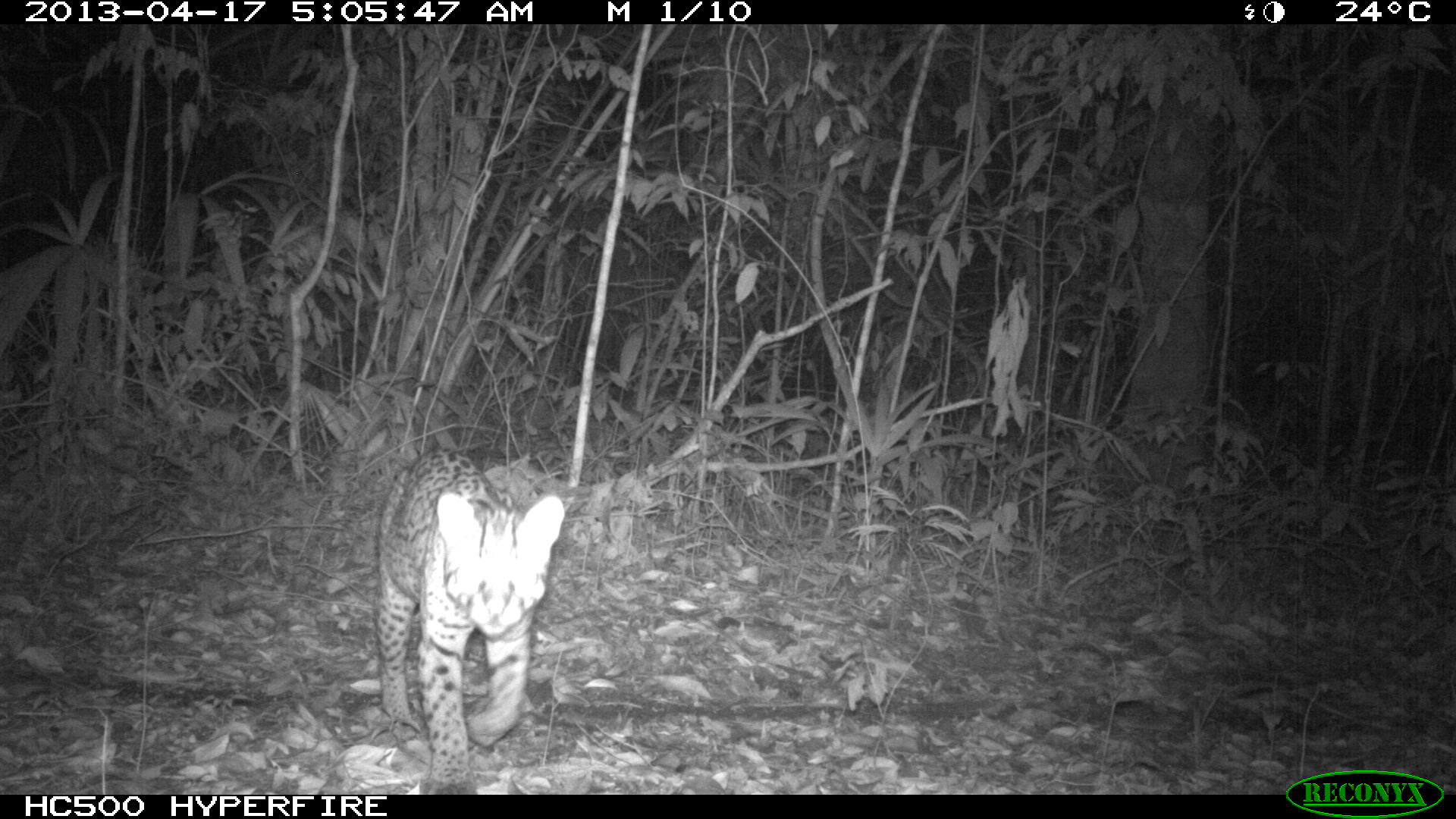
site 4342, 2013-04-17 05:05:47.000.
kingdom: Animalia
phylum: Chordata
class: Mammalia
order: Carnivora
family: Felidae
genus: Leopardus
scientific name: Leopardus pardalis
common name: ocelot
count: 1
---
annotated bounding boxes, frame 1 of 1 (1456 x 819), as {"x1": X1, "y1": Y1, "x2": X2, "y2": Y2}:
leopardus pardalis: {"x1": 374, "y1": 448, "x2": 563, "y2": 792}